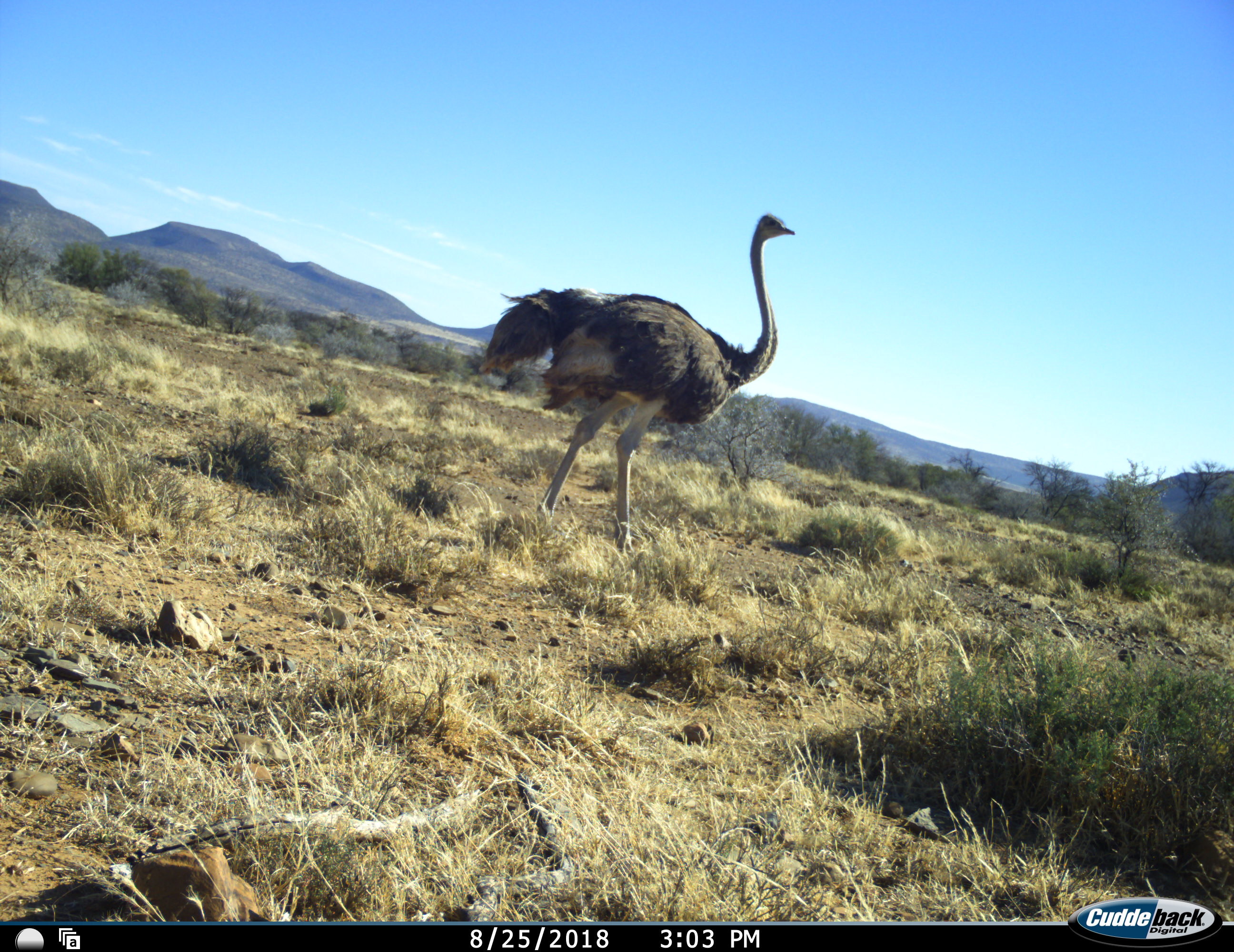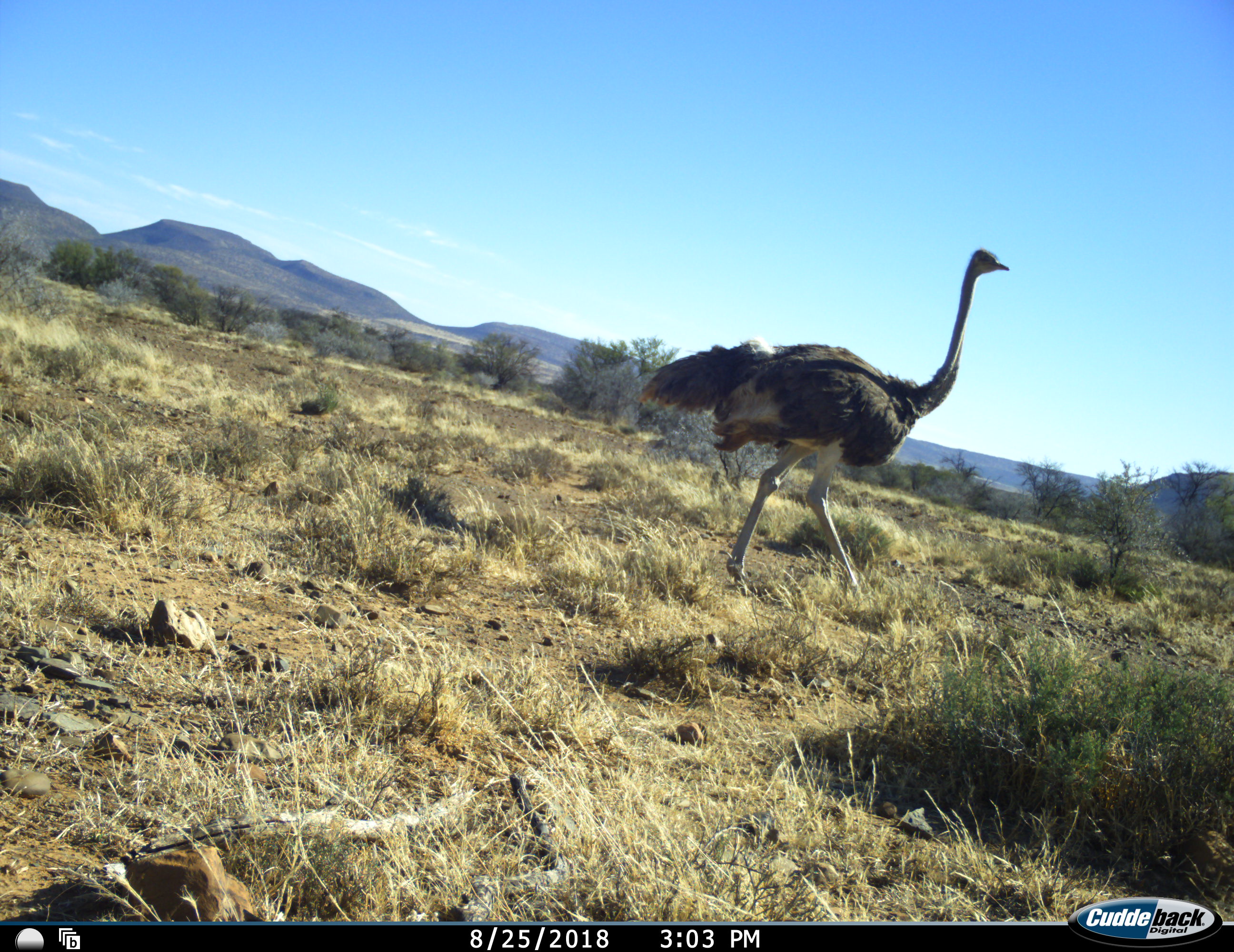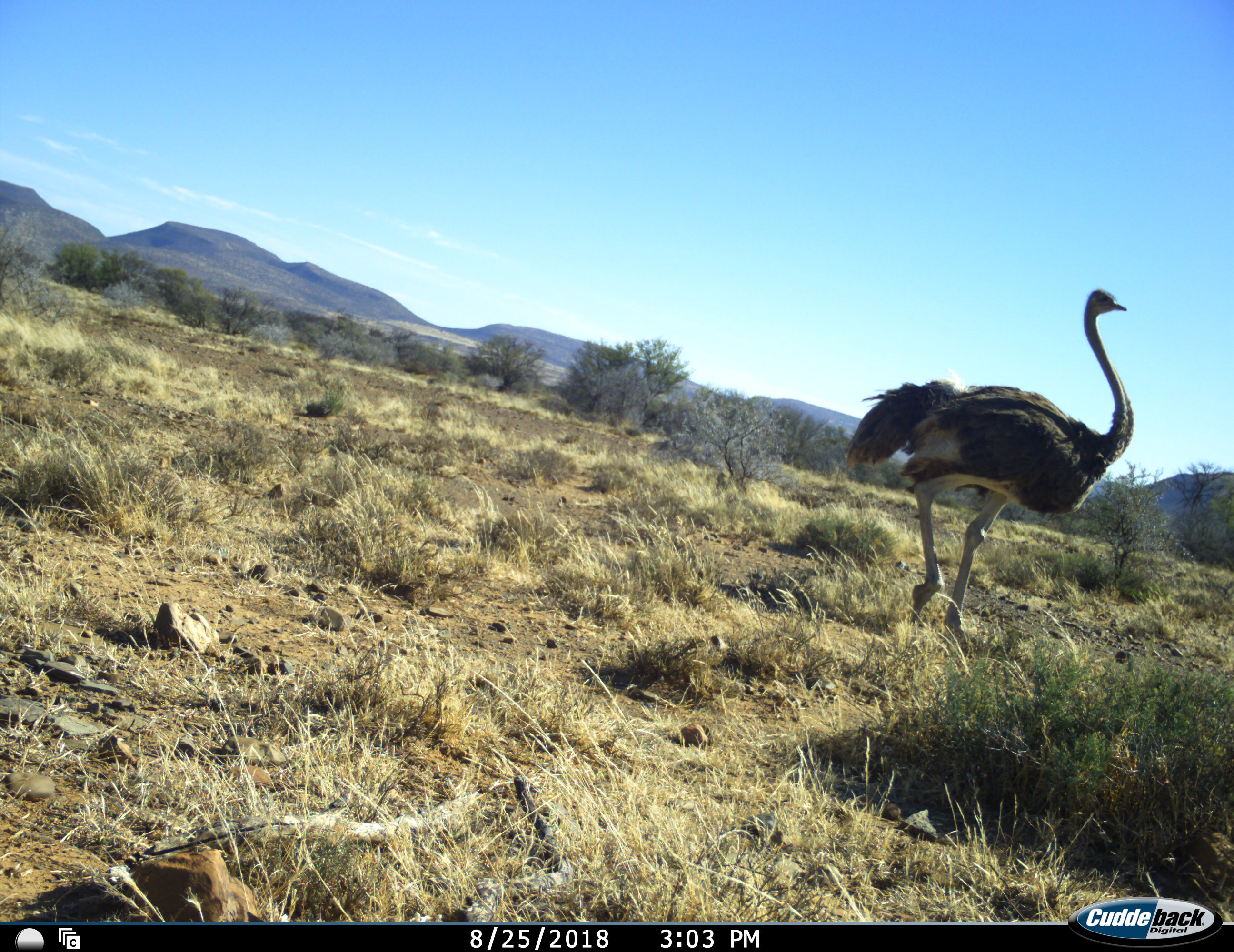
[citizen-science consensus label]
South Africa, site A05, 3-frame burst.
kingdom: Animalia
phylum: Chordata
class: Aves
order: Struthioniformes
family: Struthionidae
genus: Struthio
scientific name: Struthio camelus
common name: ostrich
Ostrich (Struthio camelus), count 1. Behavior (volunteer vote fractions): standing 20%, resting 0%, moving 90%, interacting 0%. Young present (vote fraction): 0%. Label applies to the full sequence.